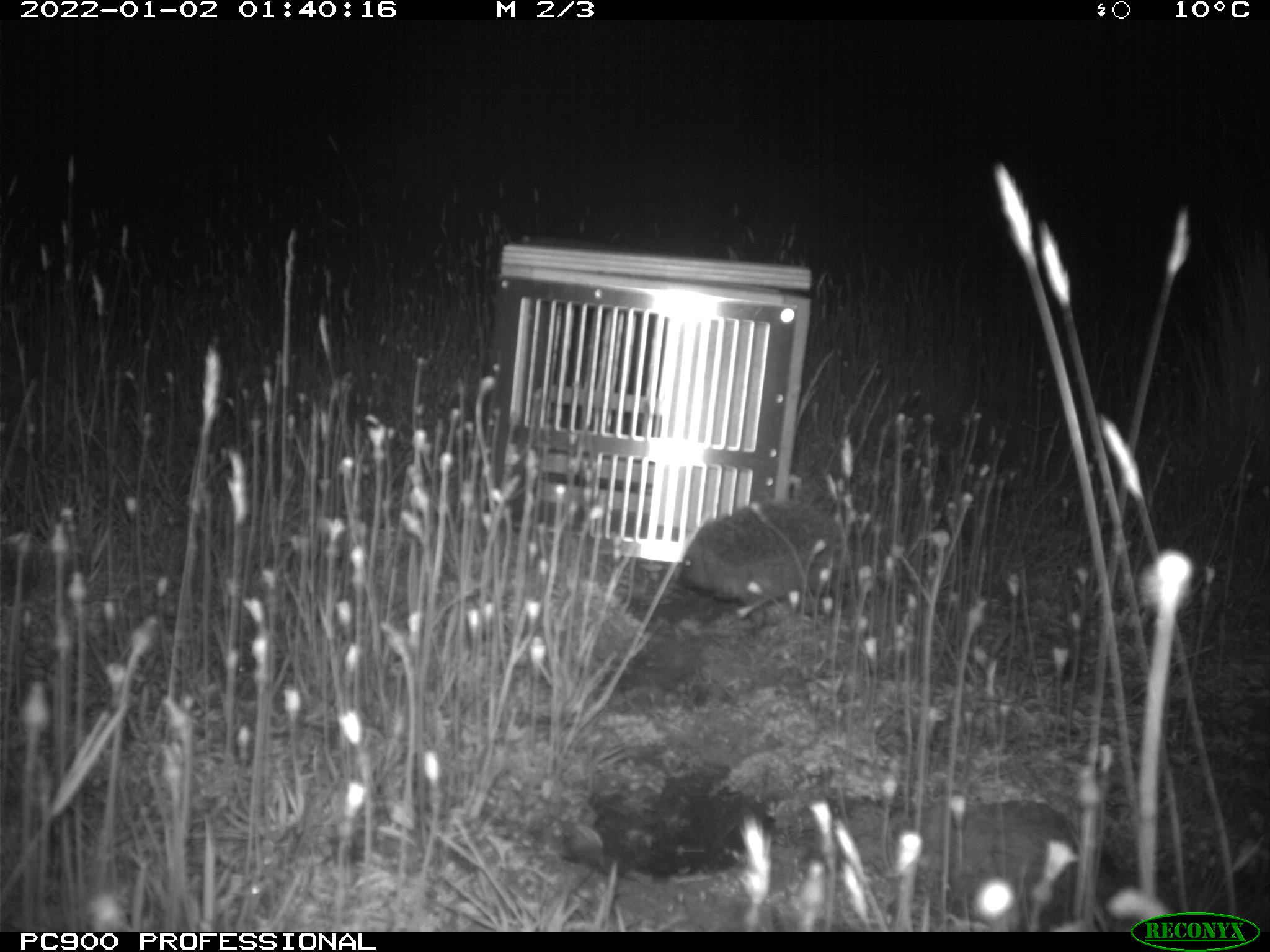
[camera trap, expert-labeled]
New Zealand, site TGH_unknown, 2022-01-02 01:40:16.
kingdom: Animalia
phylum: Chordata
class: Mammalia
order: Eulipotyphla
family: Erinaceidae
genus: Erinaceus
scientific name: Erinaceus europaeus europaeus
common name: european hedgehog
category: hedgehog